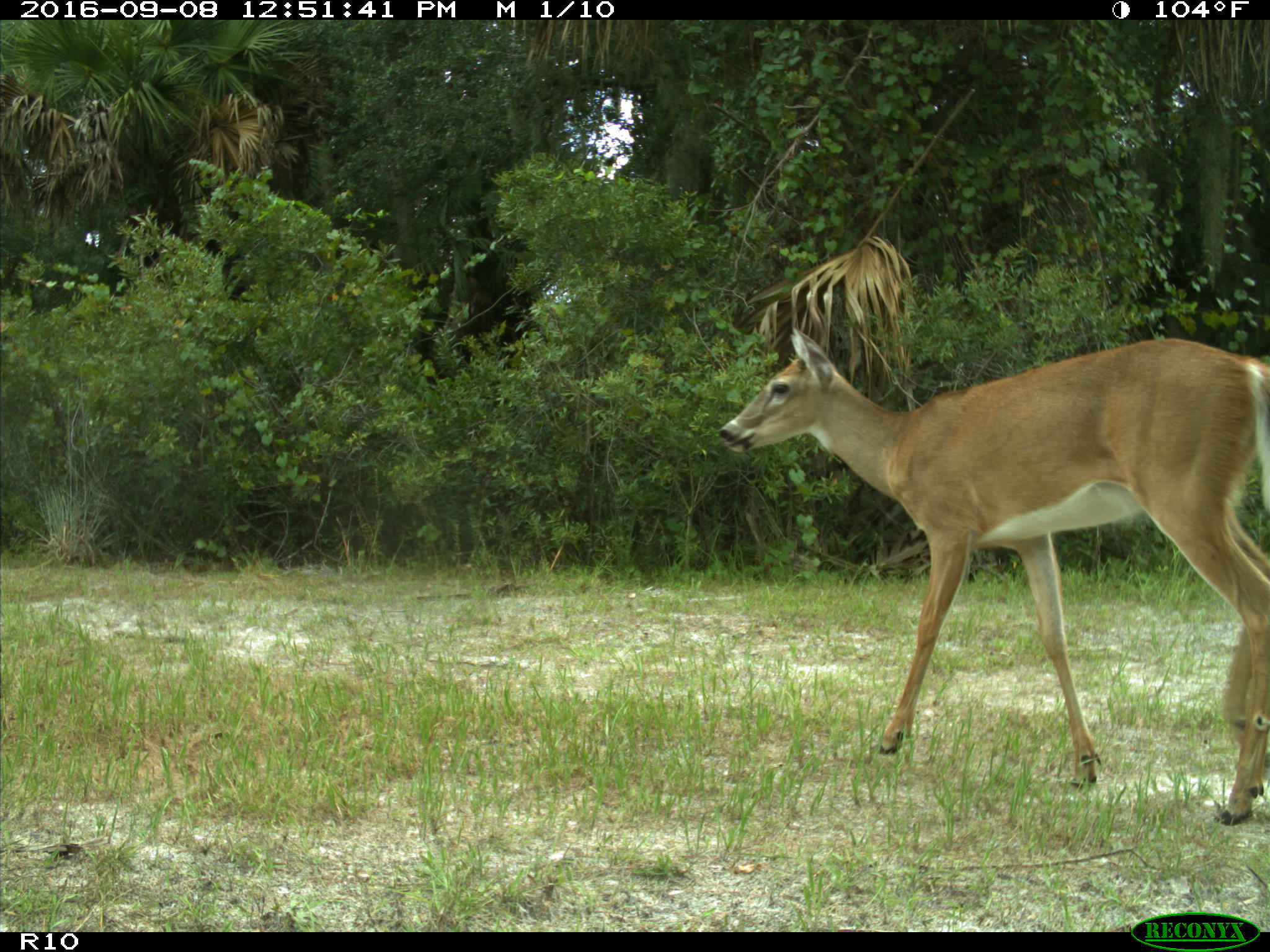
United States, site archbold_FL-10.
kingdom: Animalia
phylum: Chordata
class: Mammalia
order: Artiodactyla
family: Cervidae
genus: Odocoileus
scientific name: Odocoileus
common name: deer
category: unidentified deer